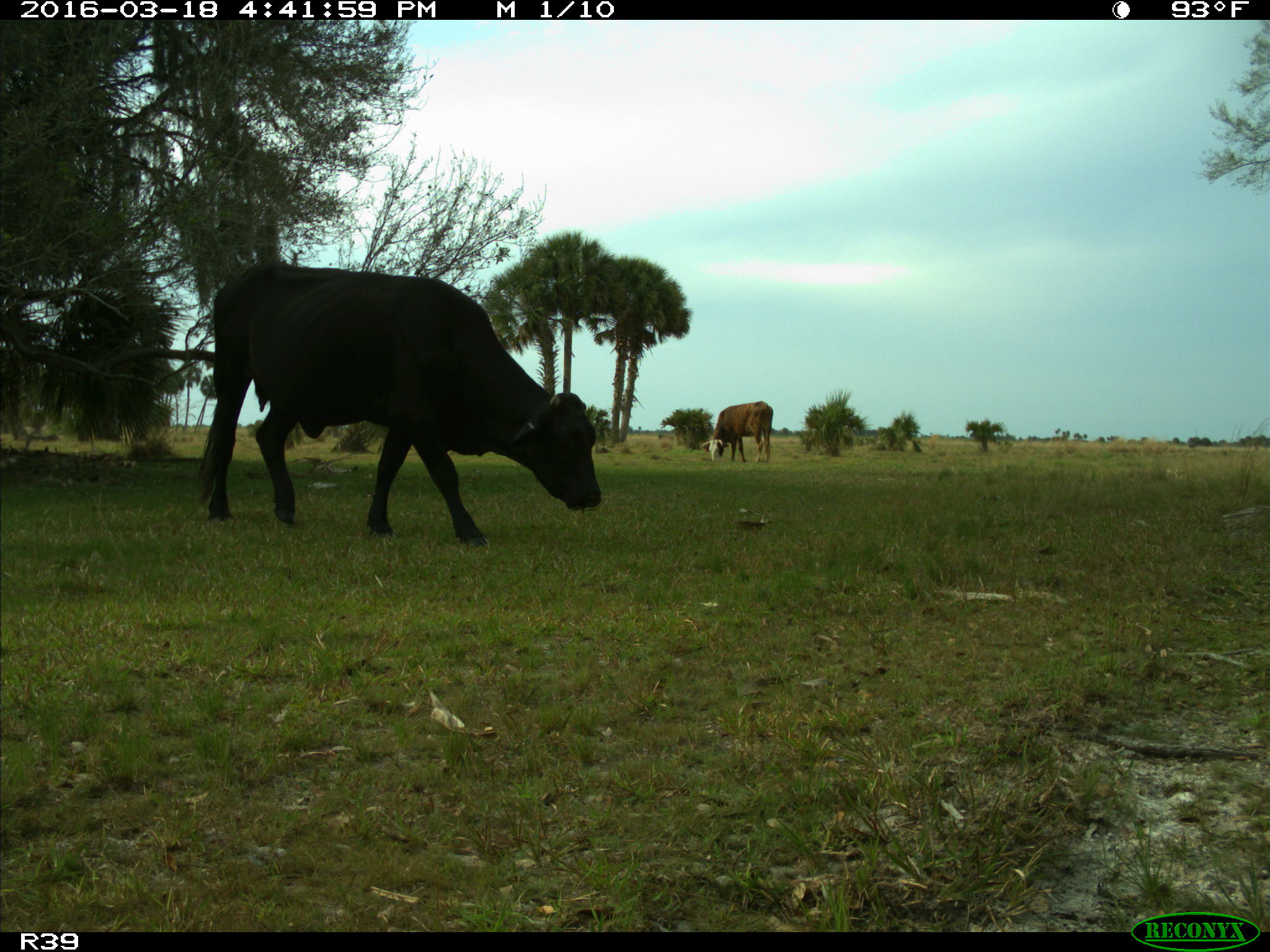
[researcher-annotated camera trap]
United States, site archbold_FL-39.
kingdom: Animalia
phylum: Chordata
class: Mammalia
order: Artiodactyla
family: Bovidae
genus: Bos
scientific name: Bos taurus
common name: domestic cow